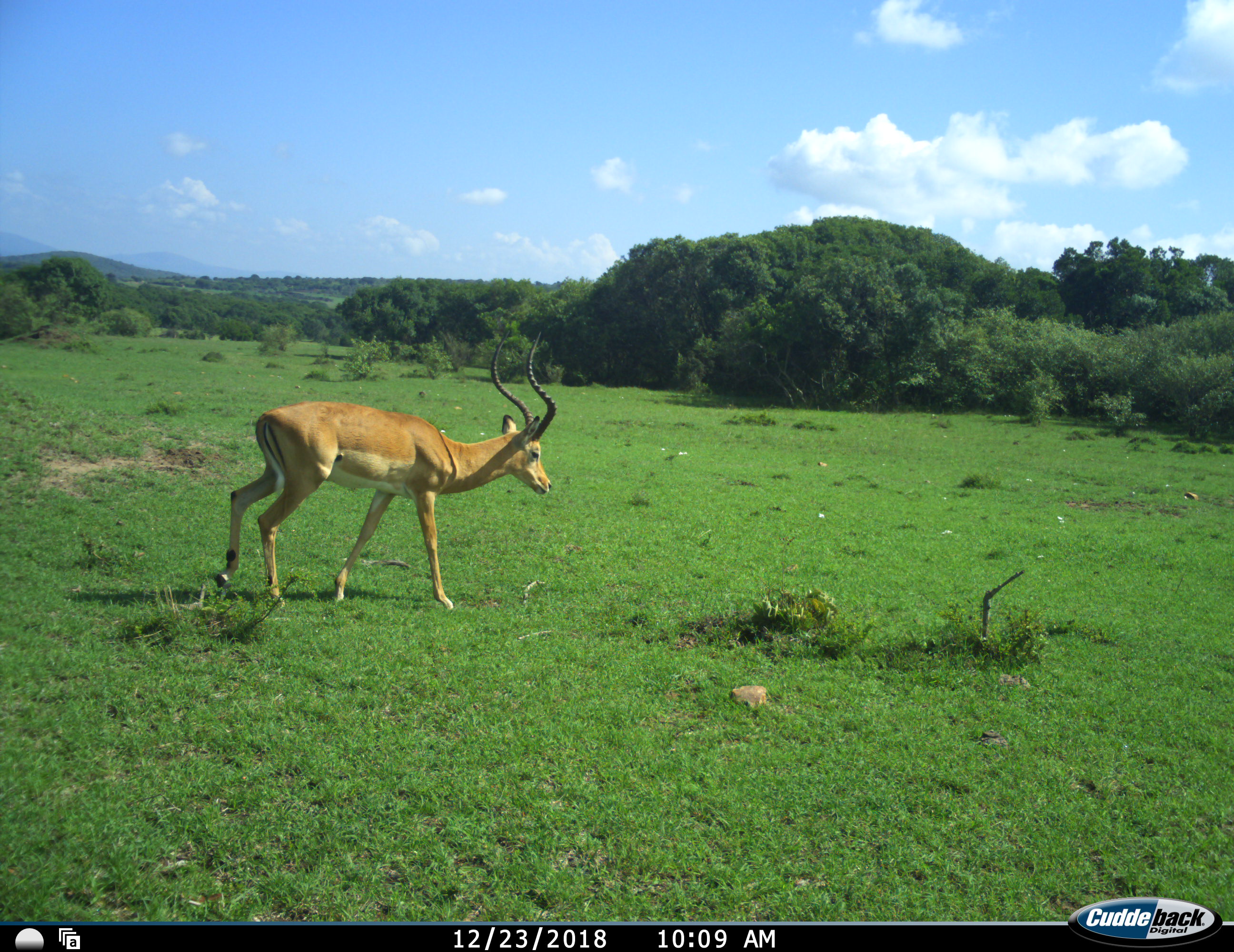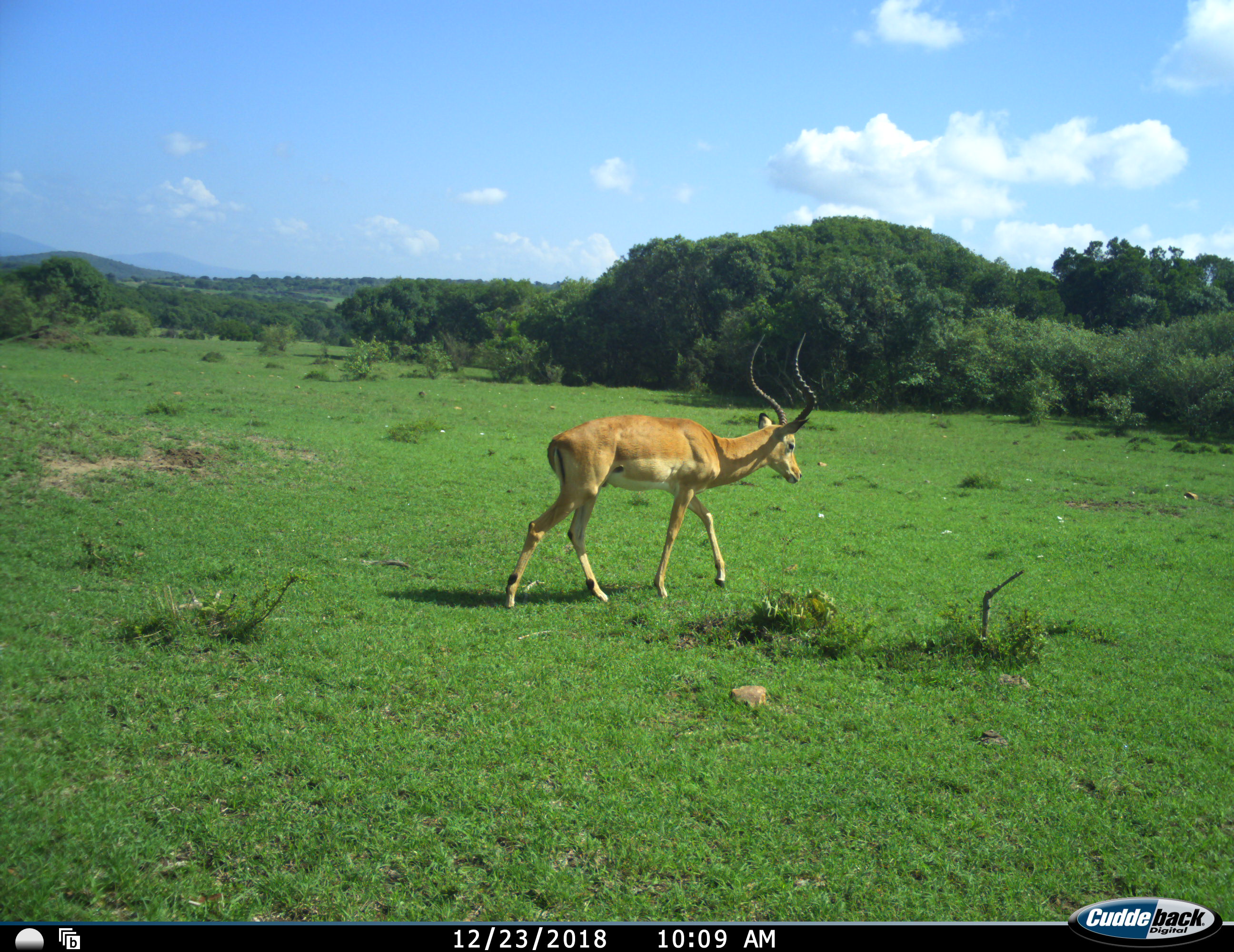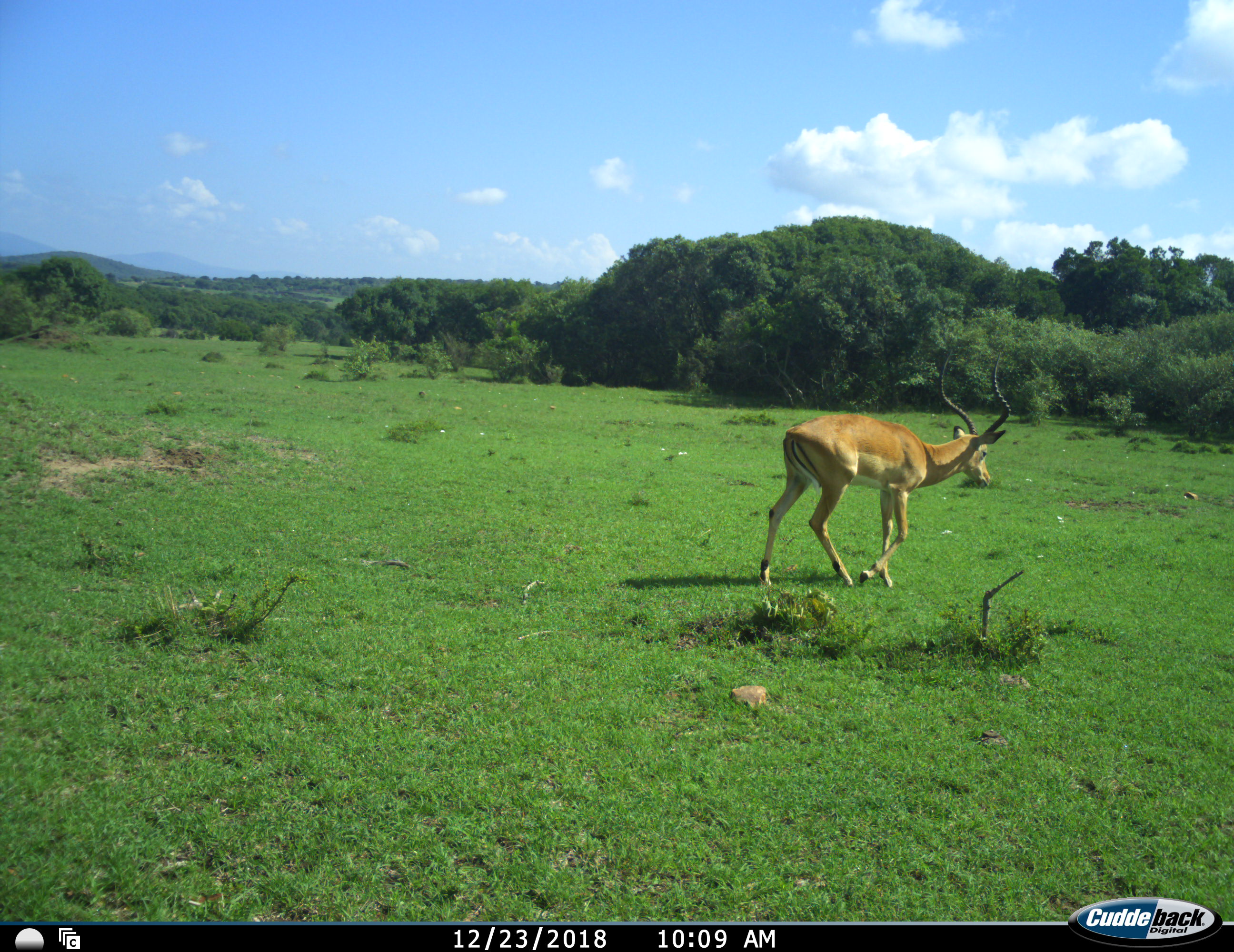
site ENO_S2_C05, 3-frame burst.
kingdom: Animalia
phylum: Chordata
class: Mammalia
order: Artiodactyla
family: Bovidae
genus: Aepyceros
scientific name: Aepyceros melampus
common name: impala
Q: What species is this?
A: Impala (Aepyceros melampus).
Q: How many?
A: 1.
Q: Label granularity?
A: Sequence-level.